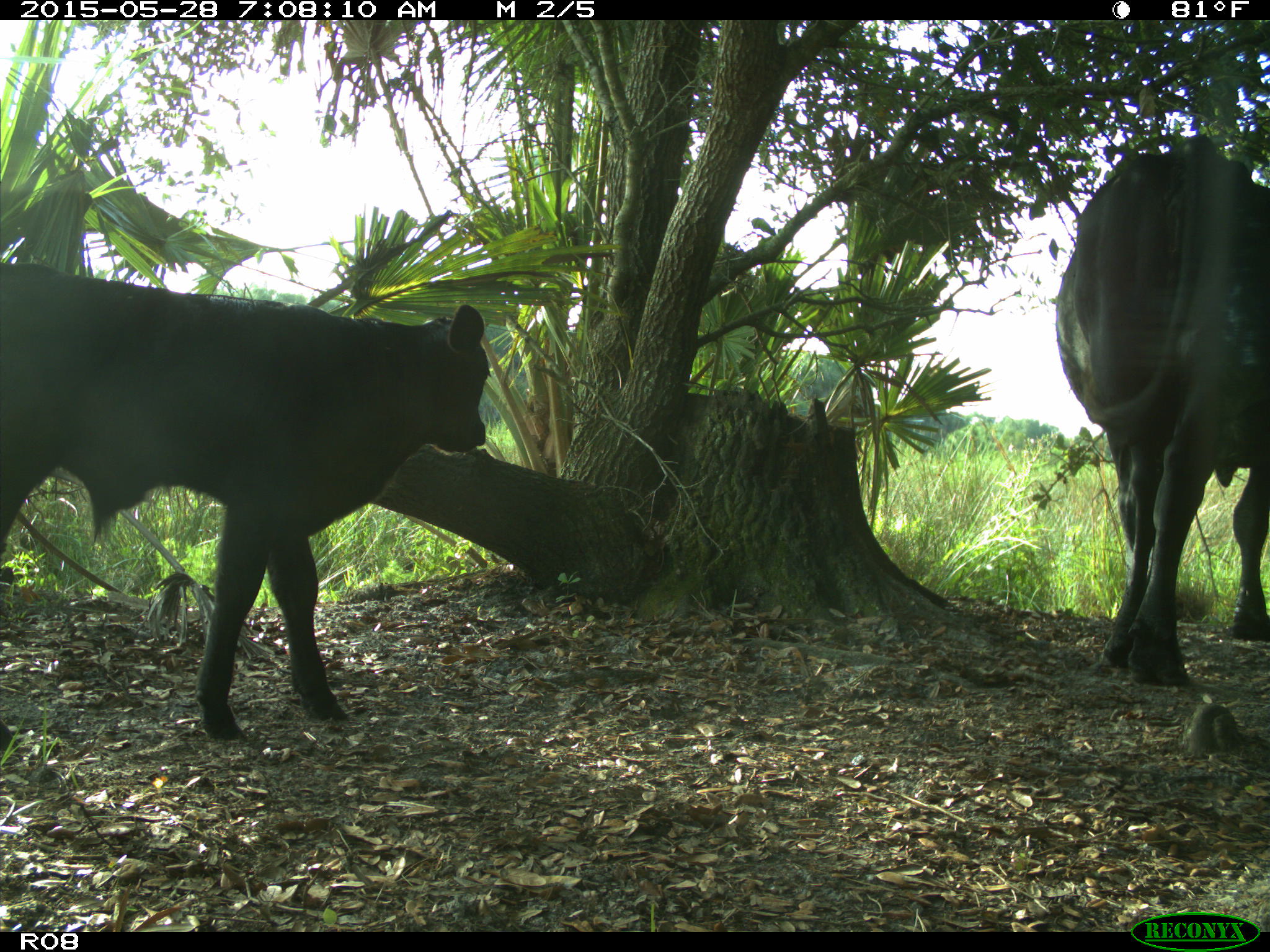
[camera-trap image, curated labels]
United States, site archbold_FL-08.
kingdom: Animalia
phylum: Chordata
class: Mammalia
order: Artiodactyla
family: Bovidae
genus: Bos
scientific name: Bos taurus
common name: domestic cow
Bos taurus (domestic cow).